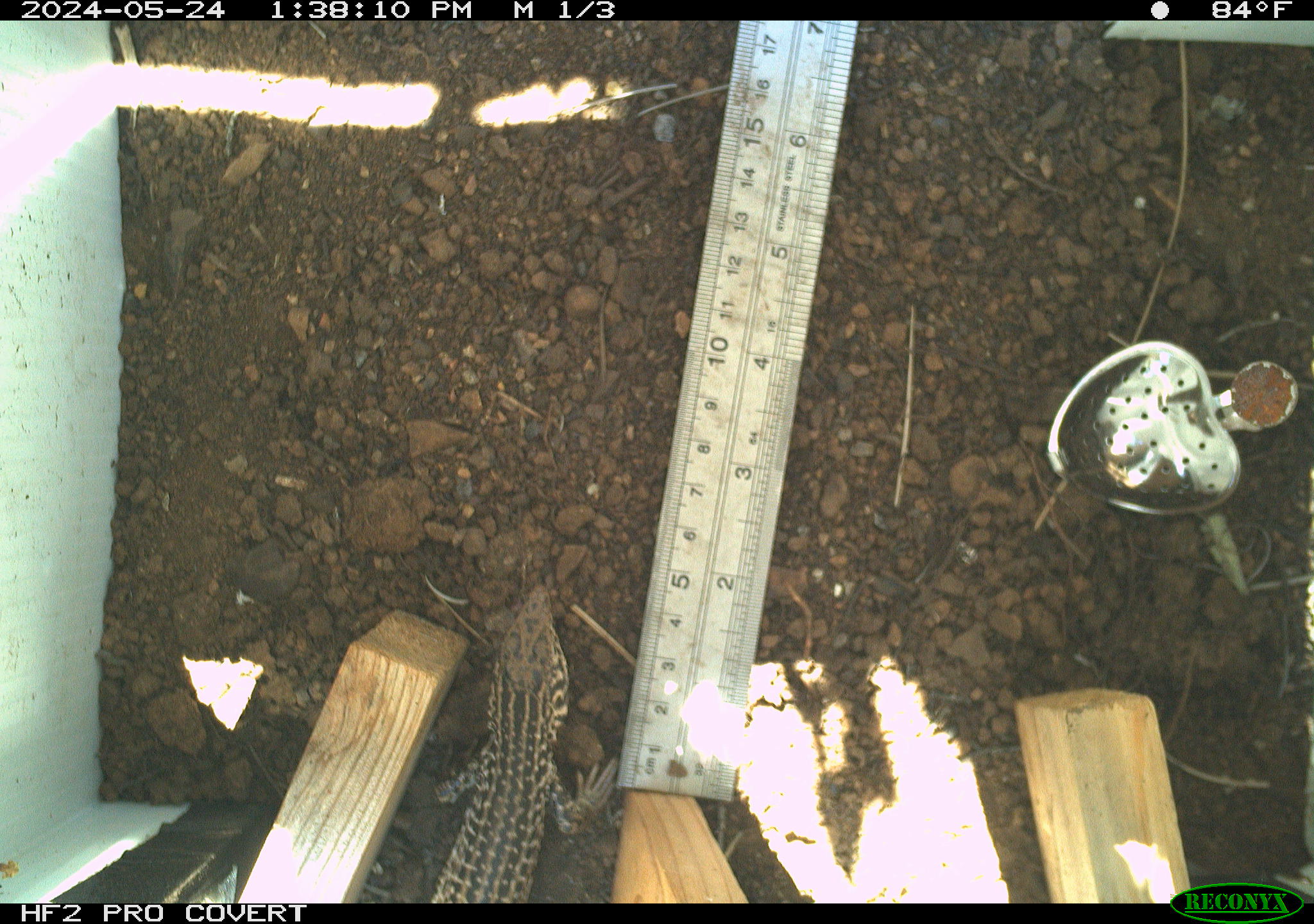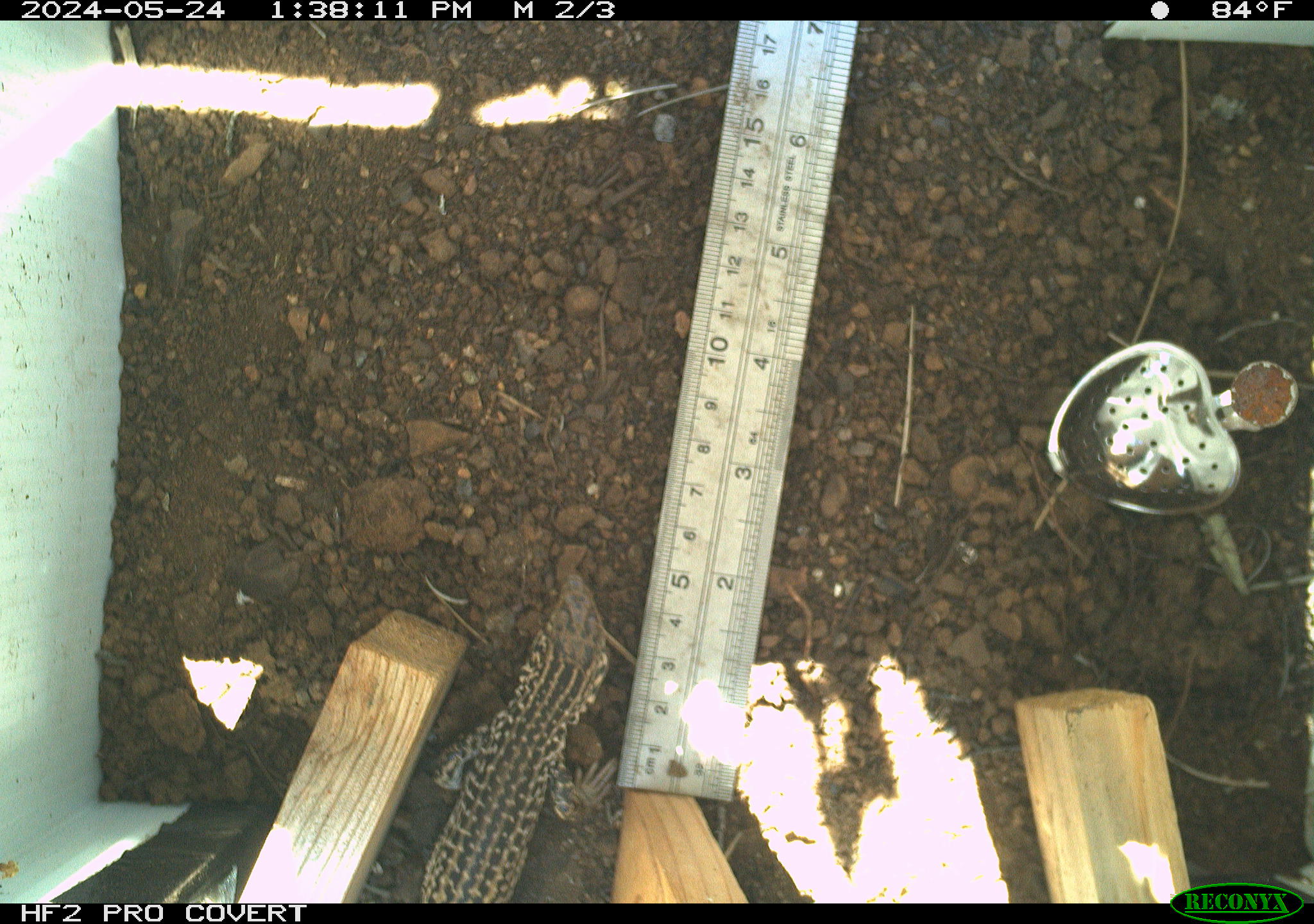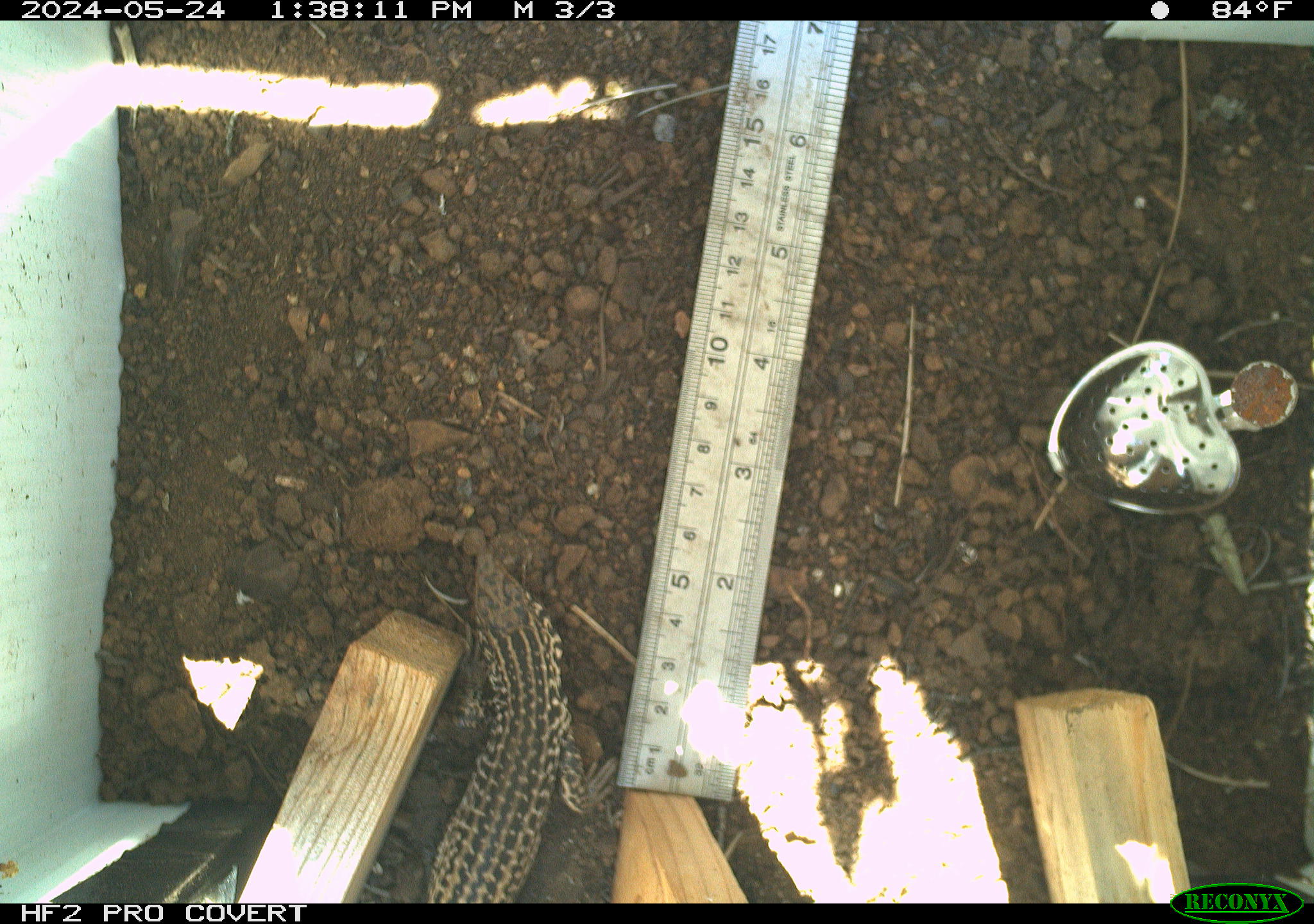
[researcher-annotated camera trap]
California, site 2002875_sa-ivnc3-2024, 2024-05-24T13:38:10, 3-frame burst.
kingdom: Animalia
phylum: Chordata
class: Reptilia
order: Squamata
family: Teiidae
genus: Aspidoscelis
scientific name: Aspidoscelis tigris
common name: western whiptail